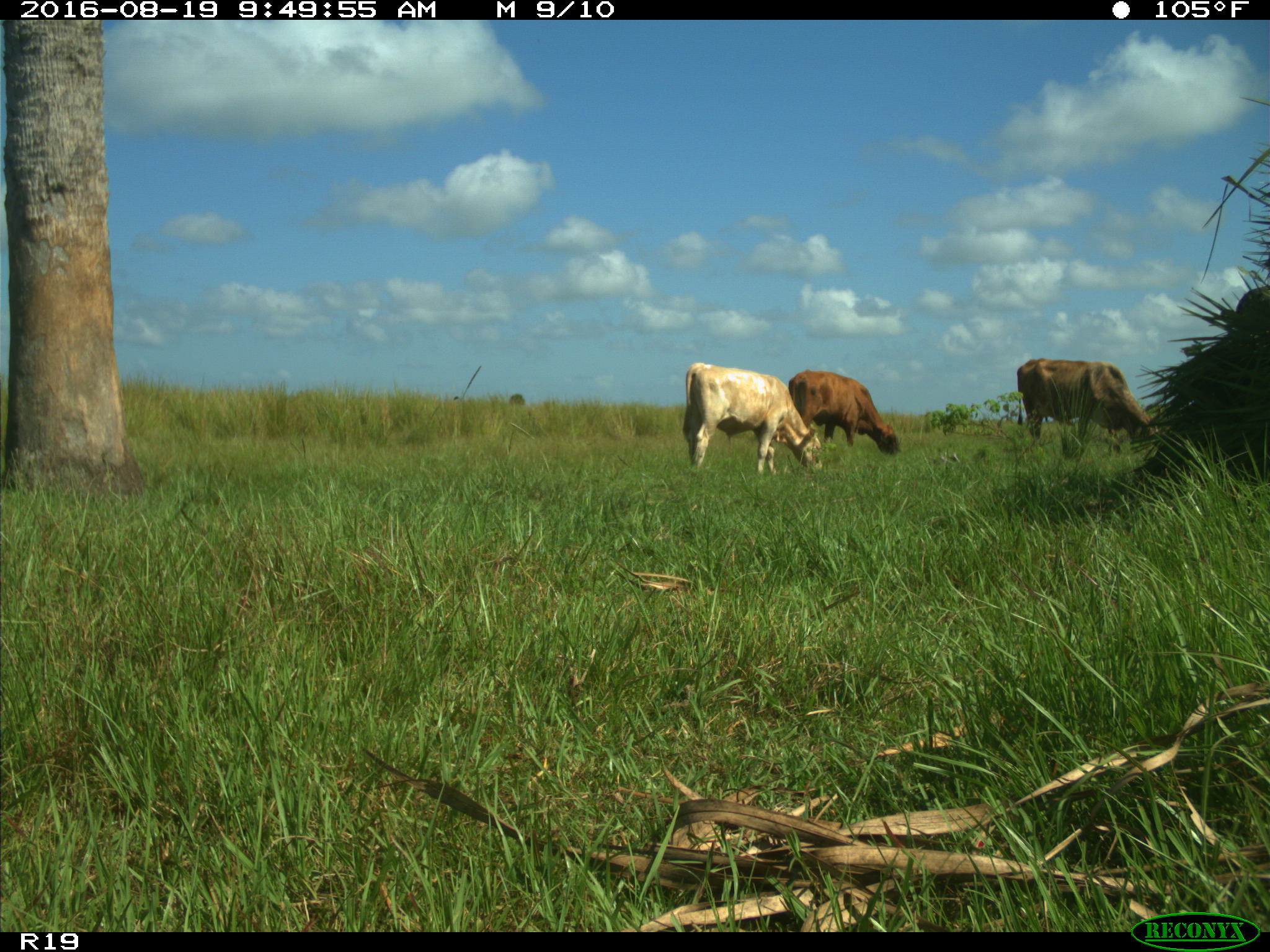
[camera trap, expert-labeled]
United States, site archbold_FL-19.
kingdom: Animalia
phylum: Chordata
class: Mammalia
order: Artiodactyla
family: Bovidae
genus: Bos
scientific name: Bos taurus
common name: domestic cow